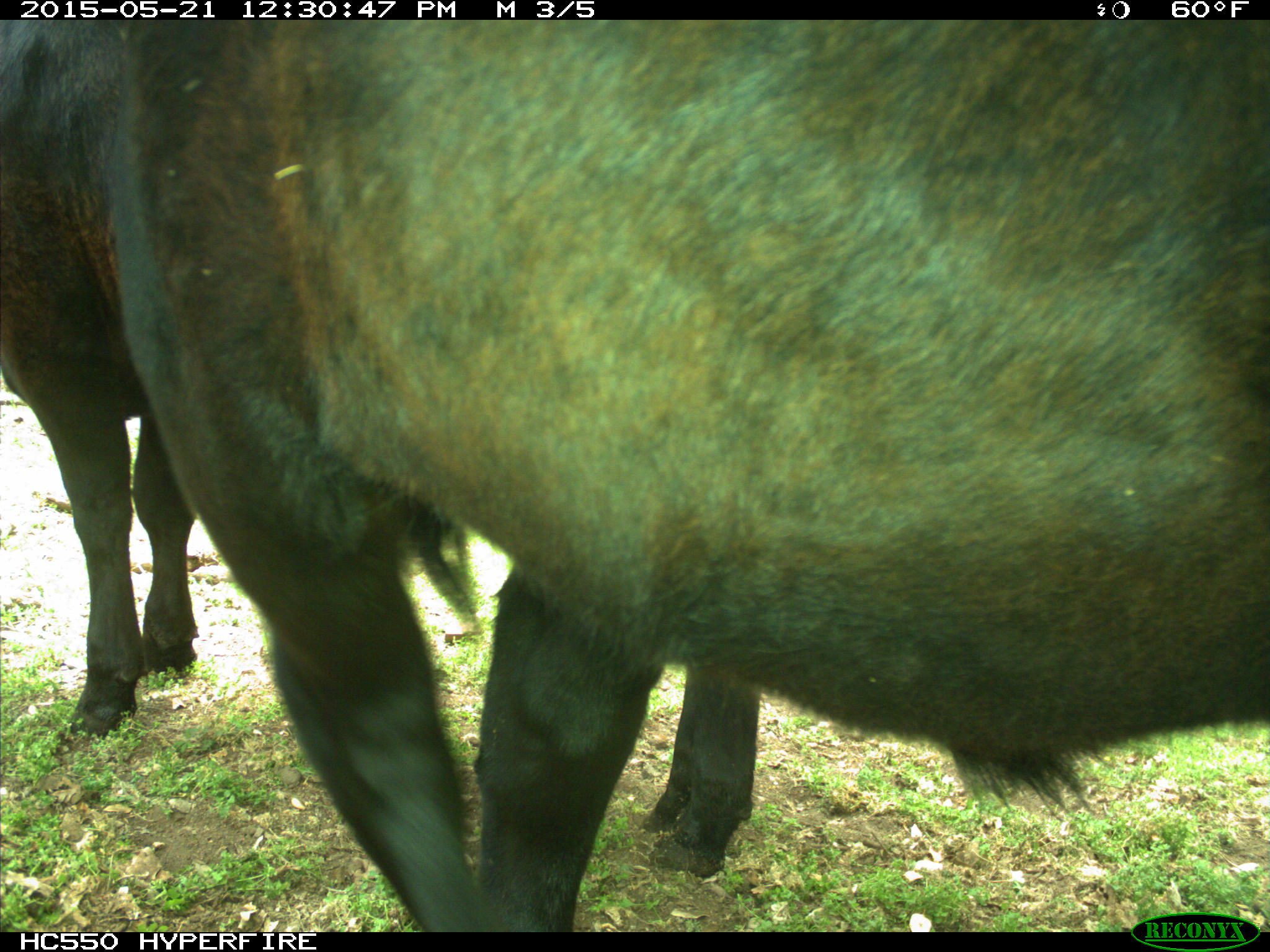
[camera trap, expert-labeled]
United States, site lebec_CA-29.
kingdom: Animalia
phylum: Chordata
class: Mammalia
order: Artiodactyla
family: Bovidae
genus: Bos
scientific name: Bos taurus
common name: domestic cow